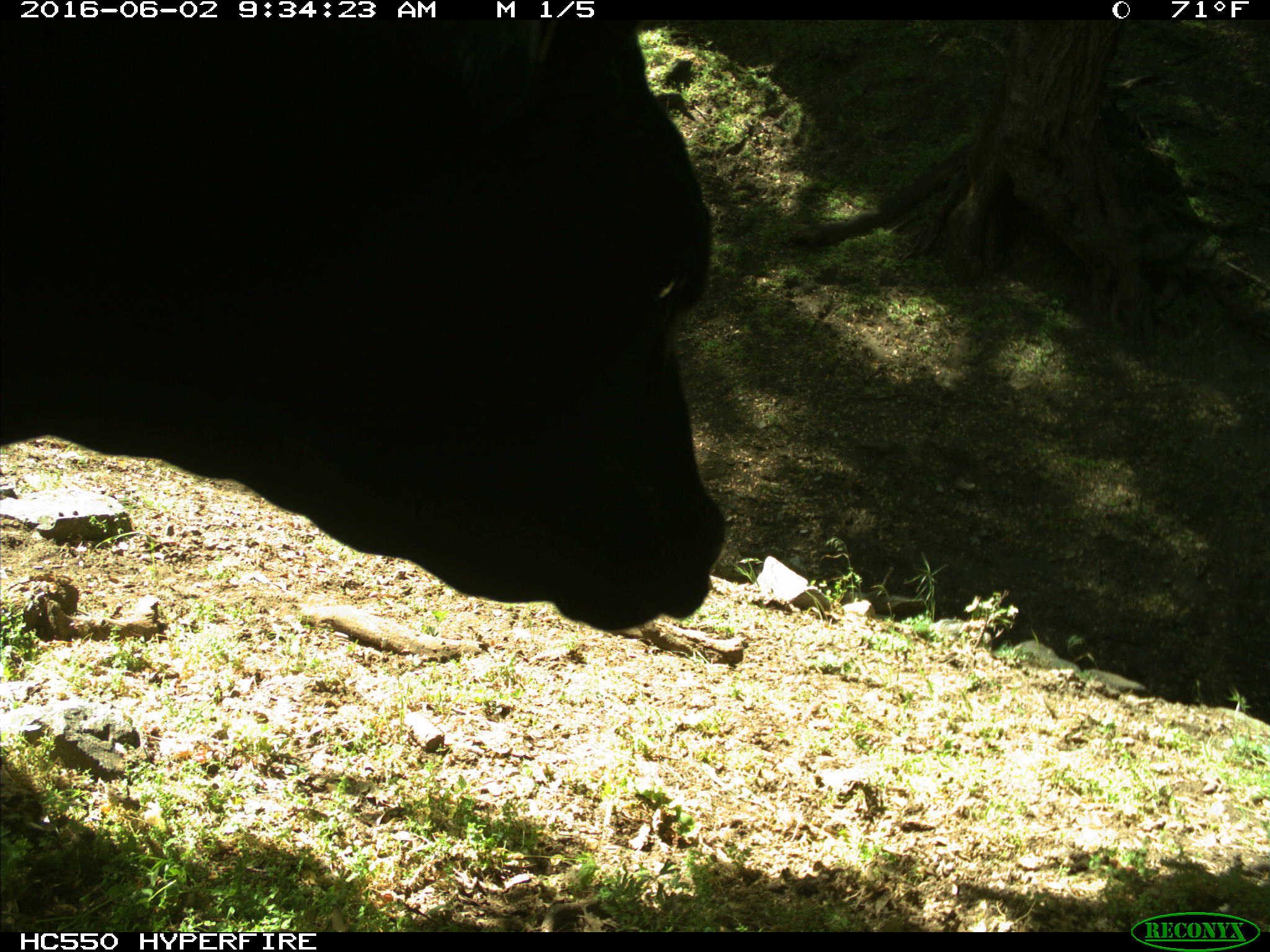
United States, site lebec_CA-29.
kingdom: Animalia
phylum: Chordata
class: Mammalia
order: Artiodactyla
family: Bovidae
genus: Bos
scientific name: Bos taurus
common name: domestic cow